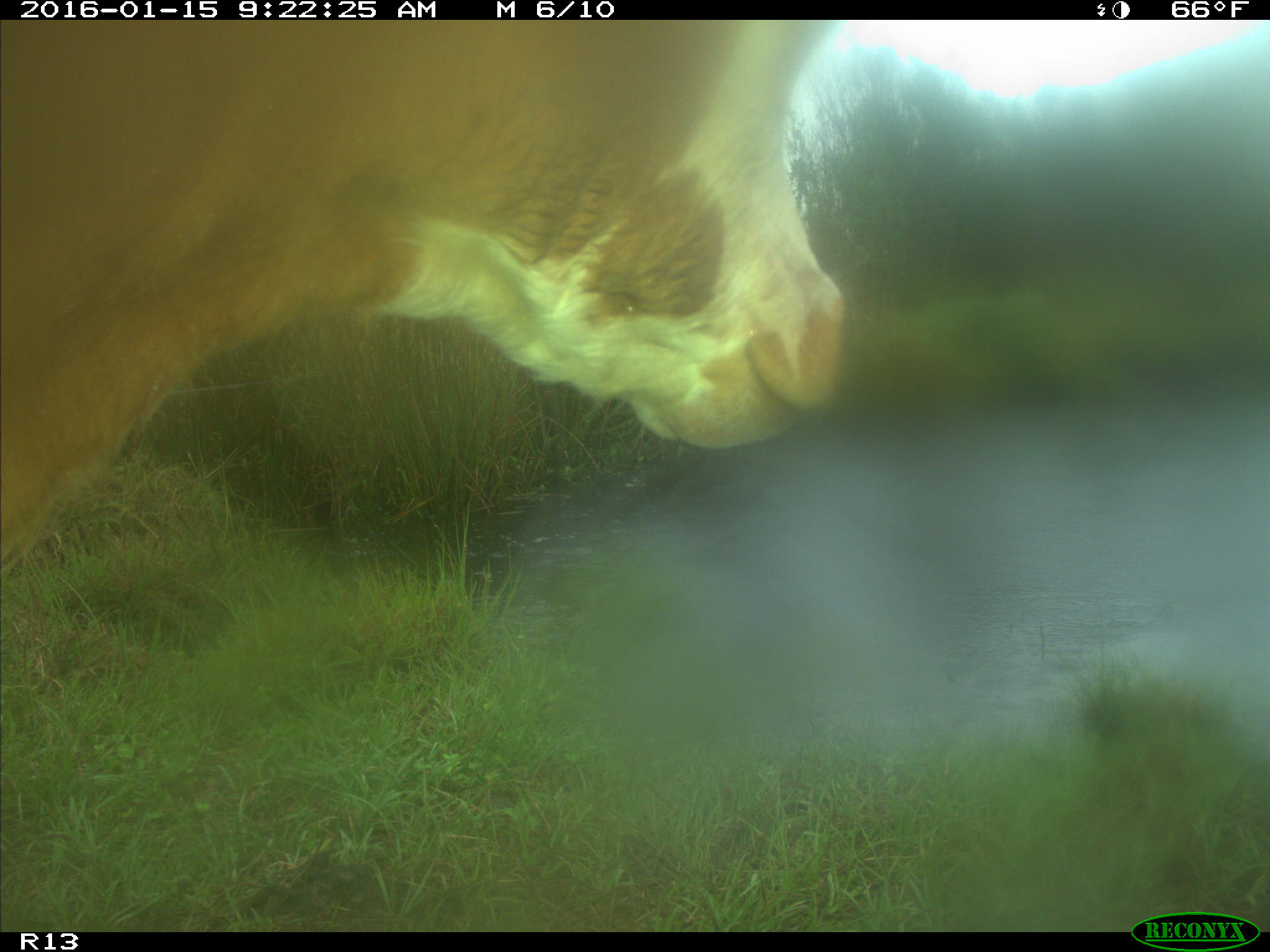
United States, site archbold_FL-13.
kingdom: Animalia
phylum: Chordata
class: Mammalia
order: Artiodactyla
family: Bovidae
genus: Bos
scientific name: Bos taurus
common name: domestic cow